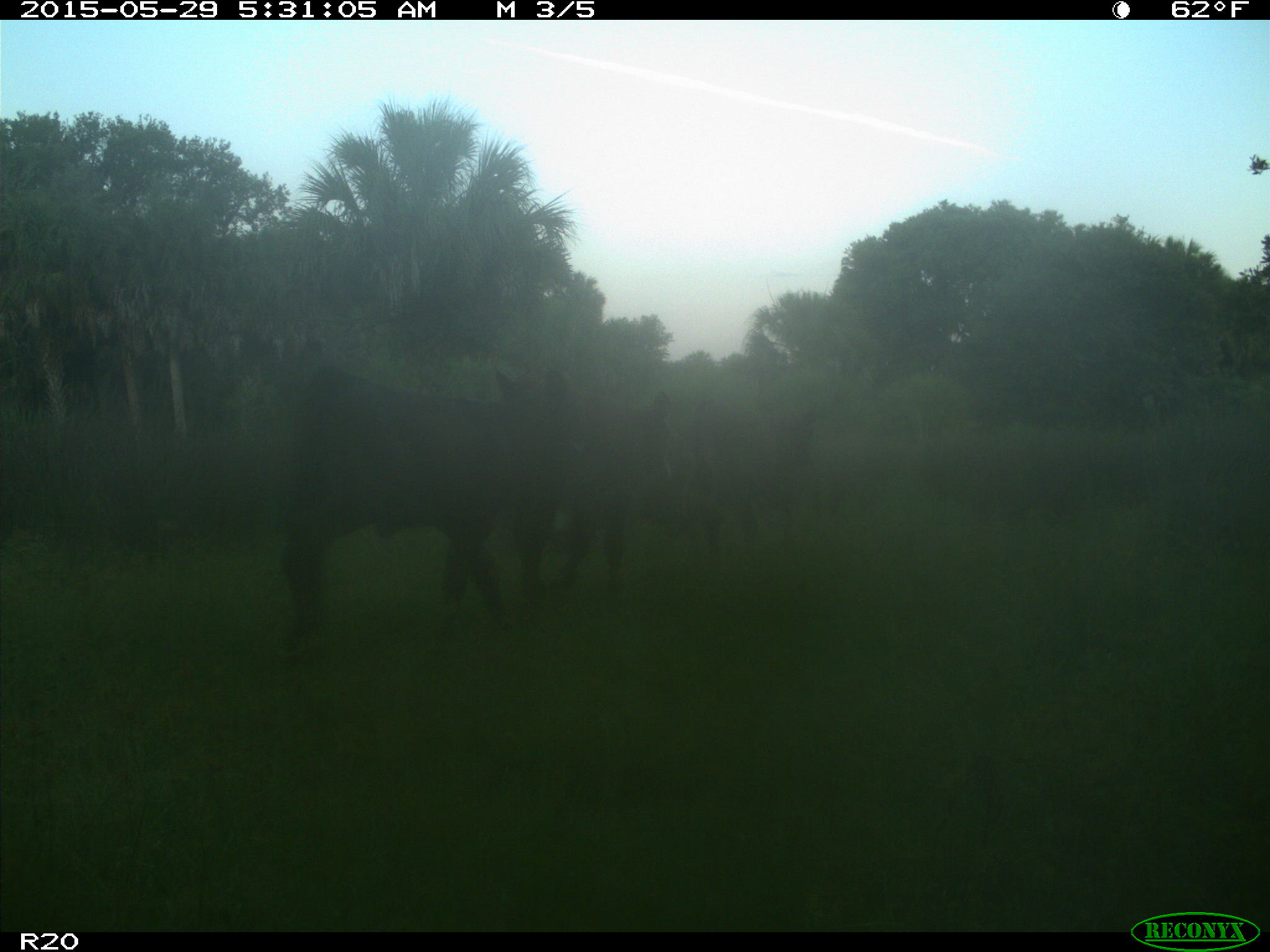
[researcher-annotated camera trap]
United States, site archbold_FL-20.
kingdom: Animalia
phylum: Chordata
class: Mammalia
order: Artiodactyla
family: Bovidae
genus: Bos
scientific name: Bos taurus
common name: domestic cow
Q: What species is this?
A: Bos taurus (domestic cow).